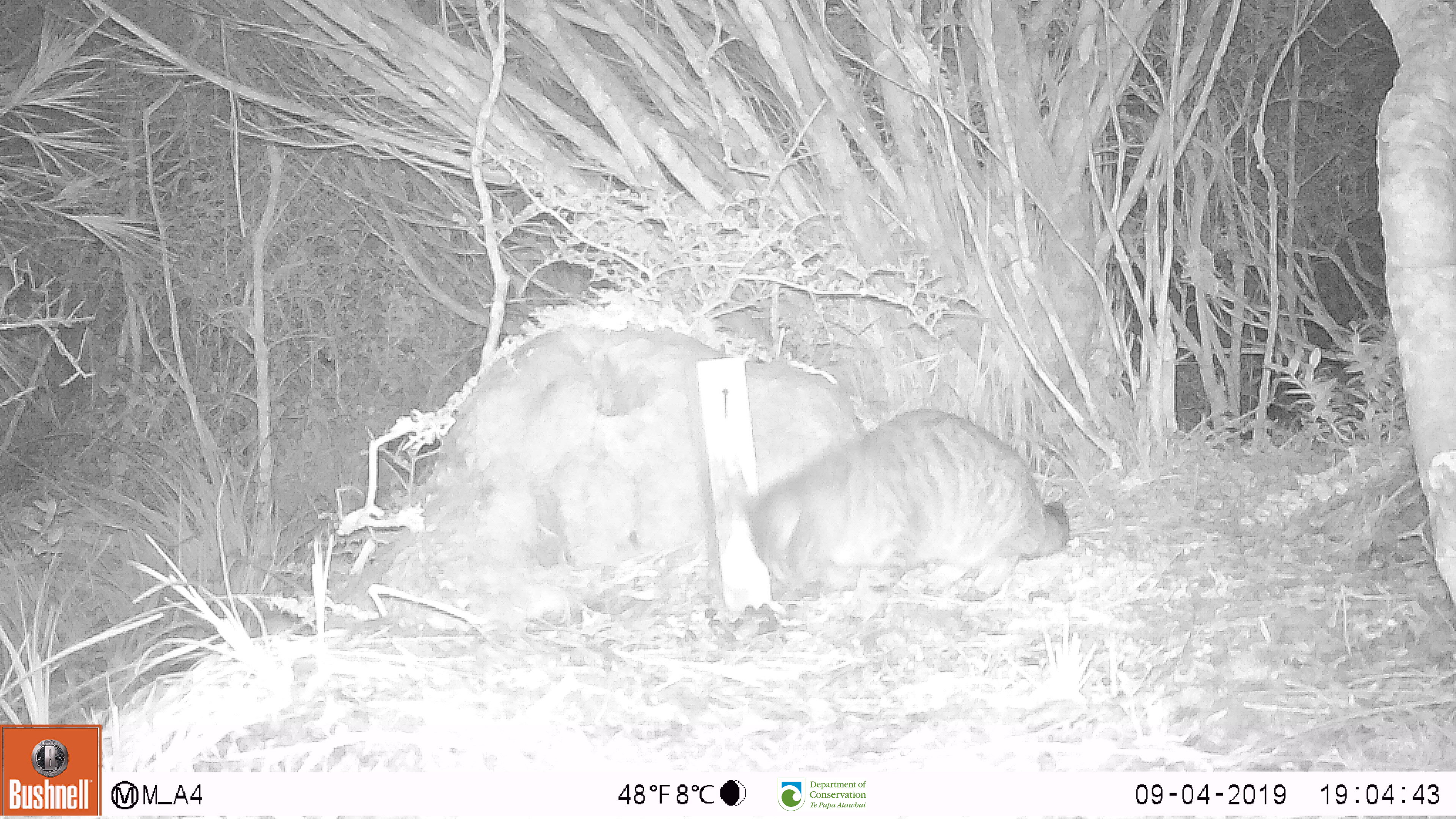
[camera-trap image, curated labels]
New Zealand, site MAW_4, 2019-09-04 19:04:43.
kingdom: Animalia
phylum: Chordata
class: Mammalia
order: Carnivora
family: Felidae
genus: Felis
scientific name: Felis catus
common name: domestic cat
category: cat